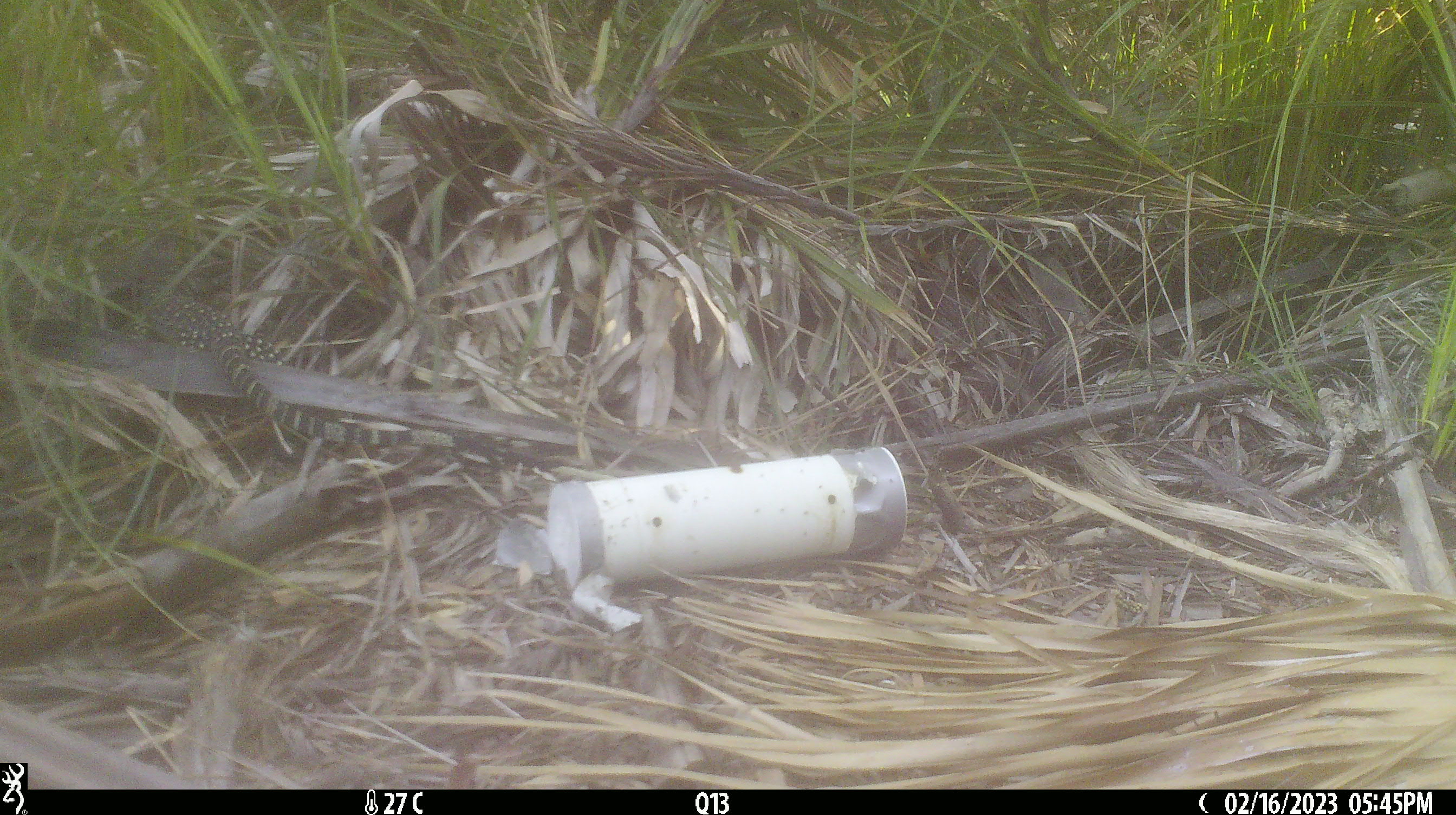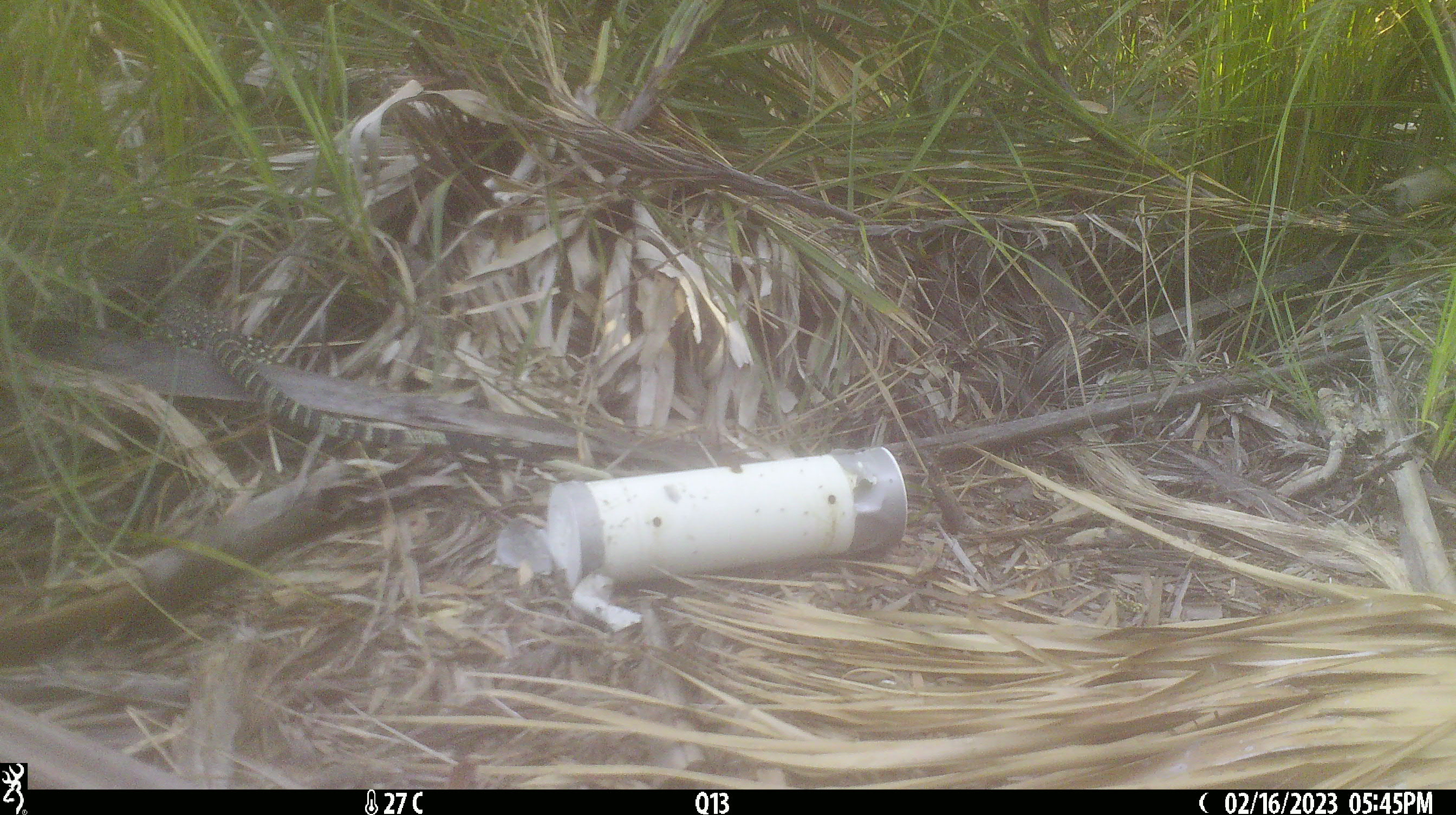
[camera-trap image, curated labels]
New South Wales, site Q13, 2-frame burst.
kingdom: Animalia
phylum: Chordata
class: Reptilia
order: Squamata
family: Varanidae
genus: Varanus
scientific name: Varanus varius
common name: lace monitor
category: goanna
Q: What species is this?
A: Goanna (lace monitor) (Varanus varius).